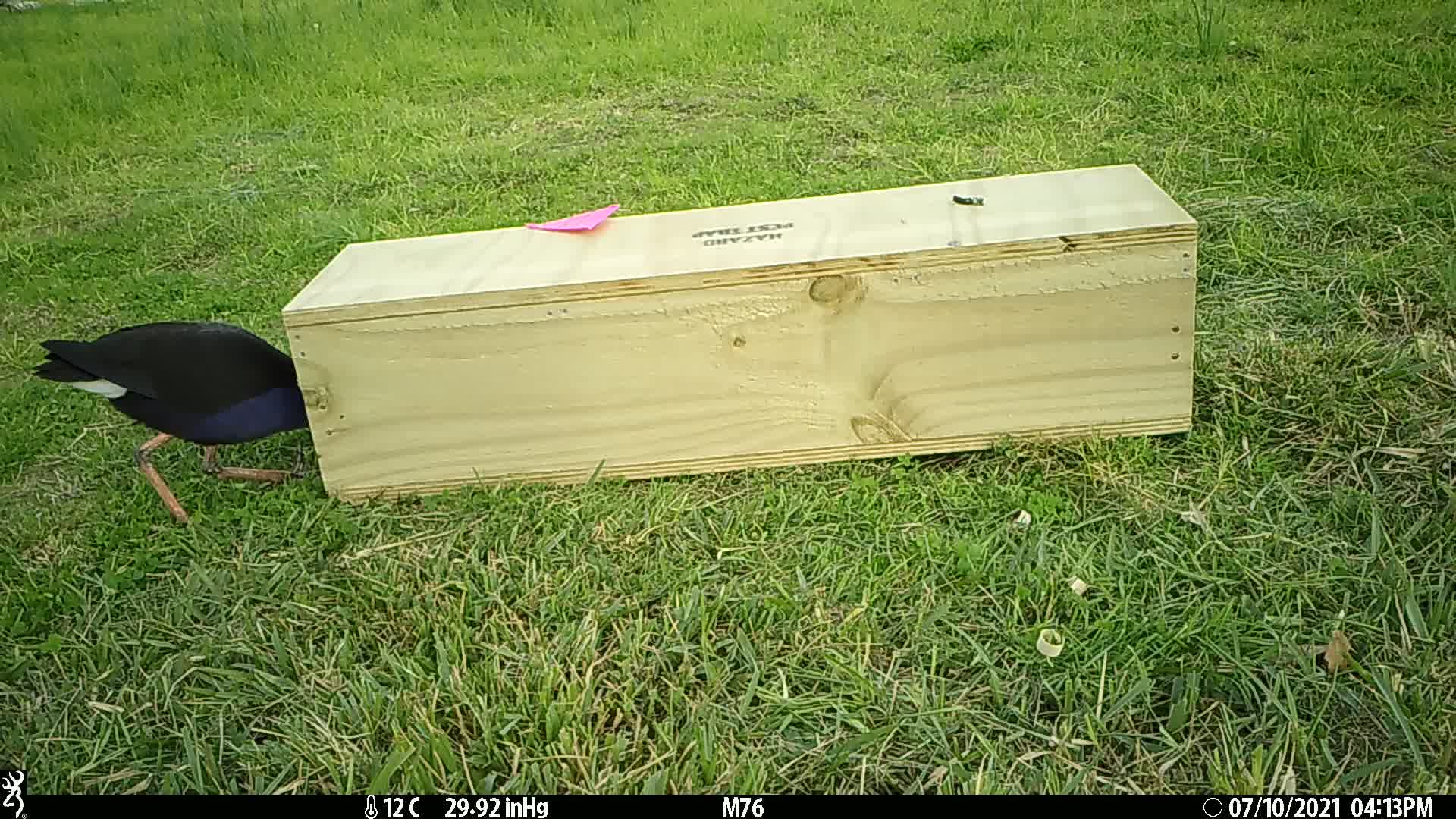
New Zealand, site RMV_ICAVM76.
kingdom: Animalia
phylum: Chordata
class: Aves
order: Gruiformes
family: Rallidae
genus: Porphyrio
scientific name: Porphyrio melanotus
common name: australasian swamphen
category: pukeko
Pukeko (australasian swamphen) (Porphyrio melanotus).